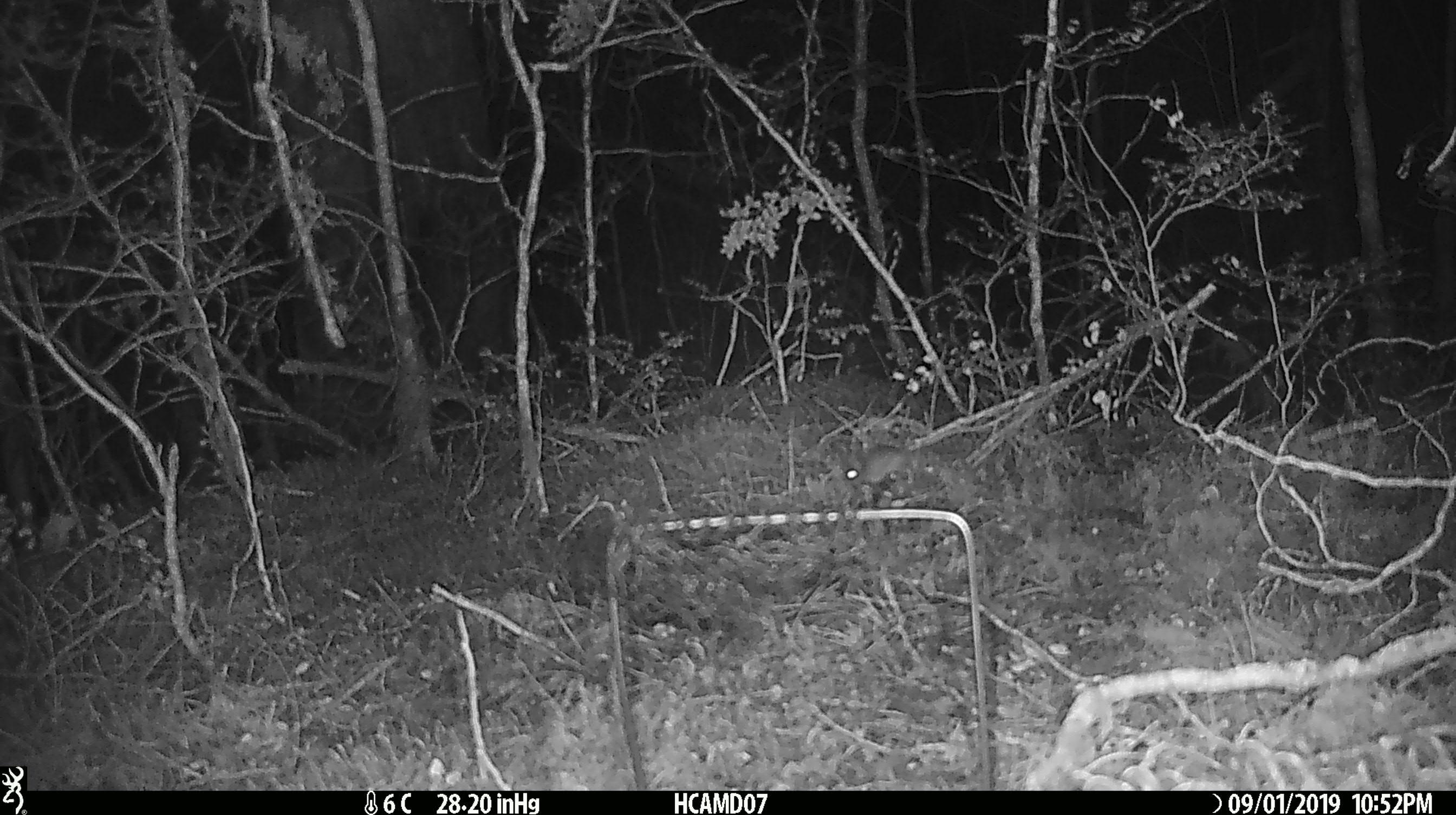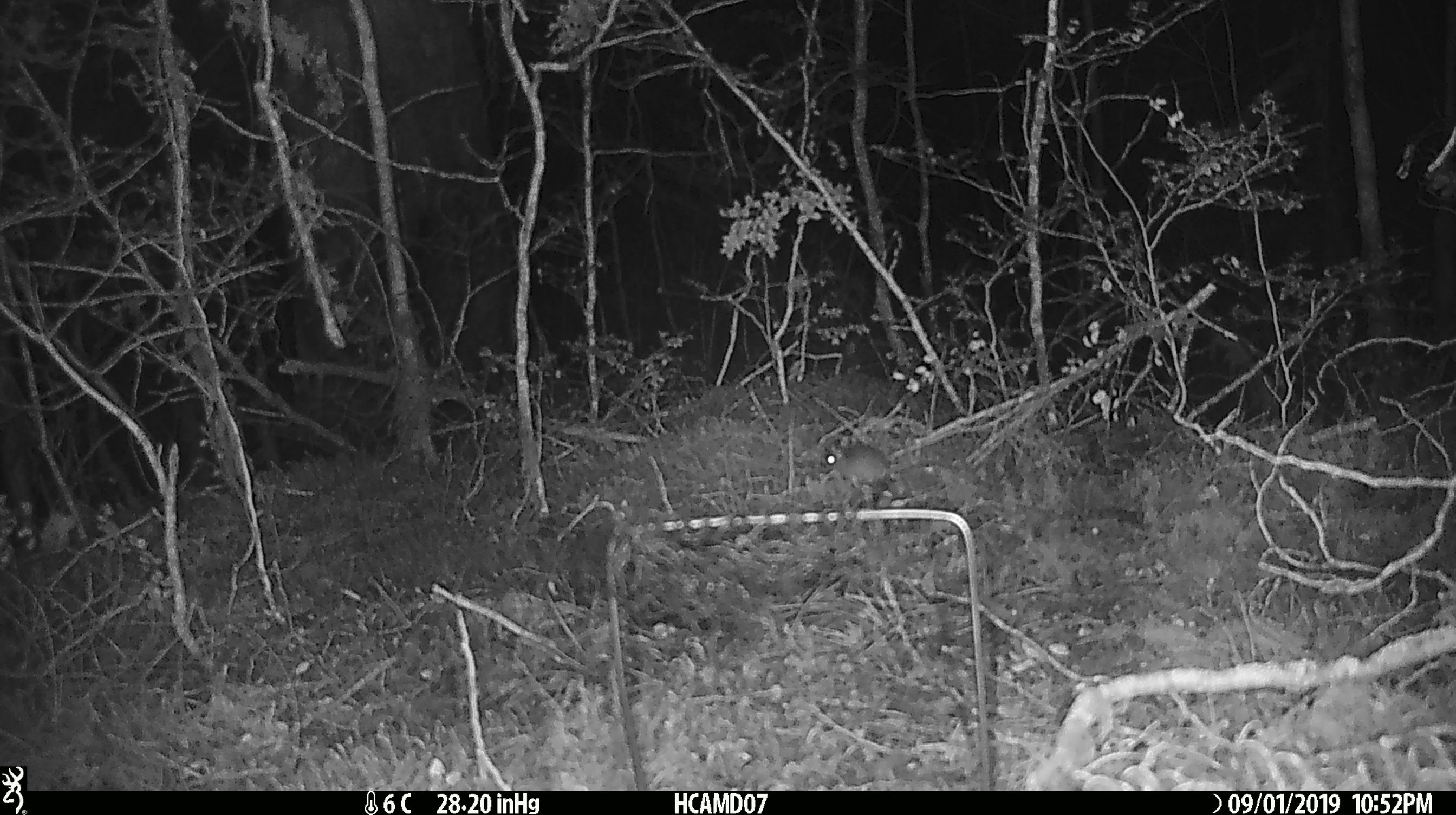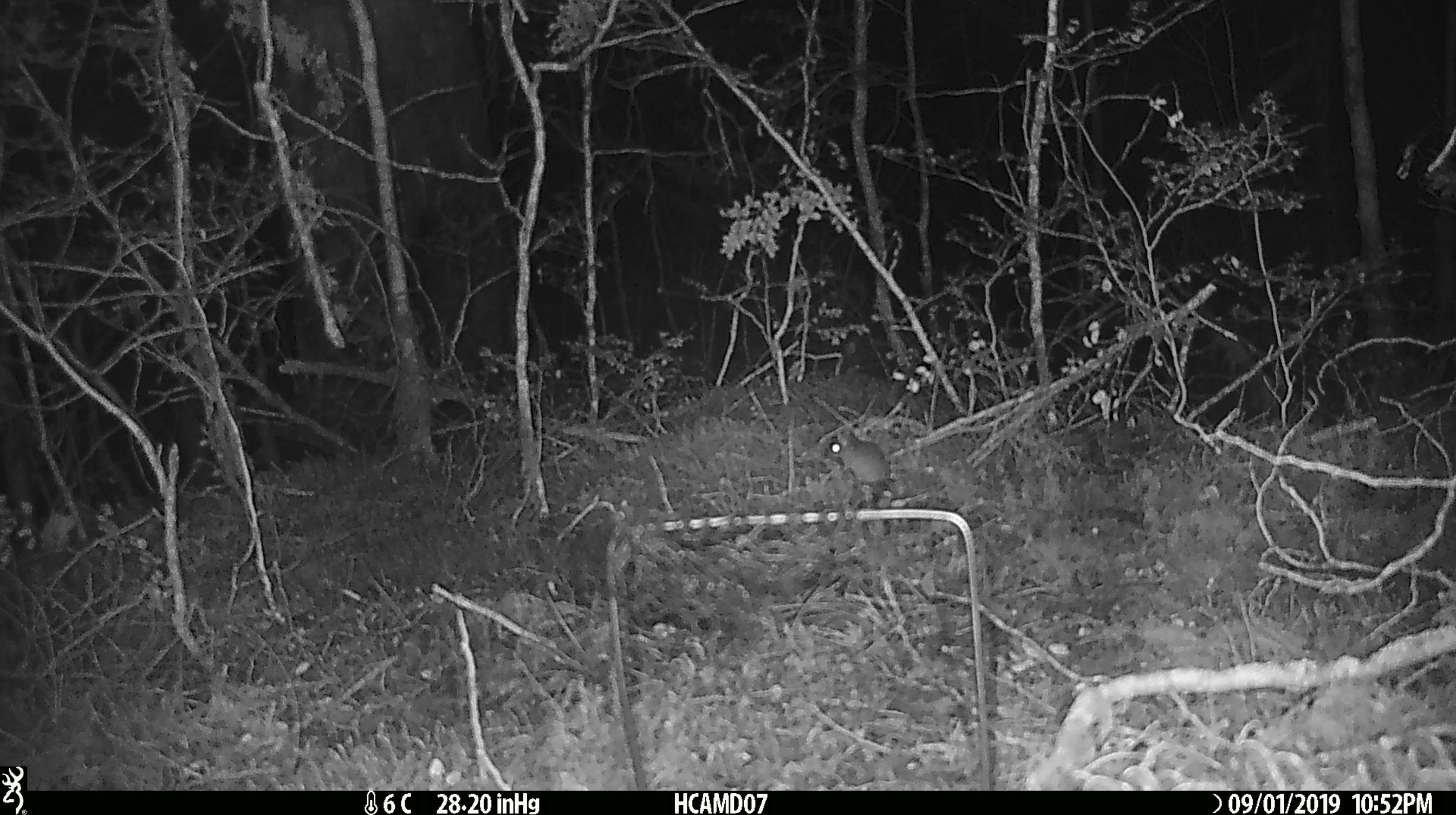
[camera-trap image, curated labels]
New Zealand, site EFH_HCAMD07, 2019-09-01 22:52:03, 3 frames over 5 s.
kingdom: Animalia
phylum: Chordata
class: Mammalia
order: Rodentia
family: Muridae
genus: Mus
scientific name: Mus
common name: mouse